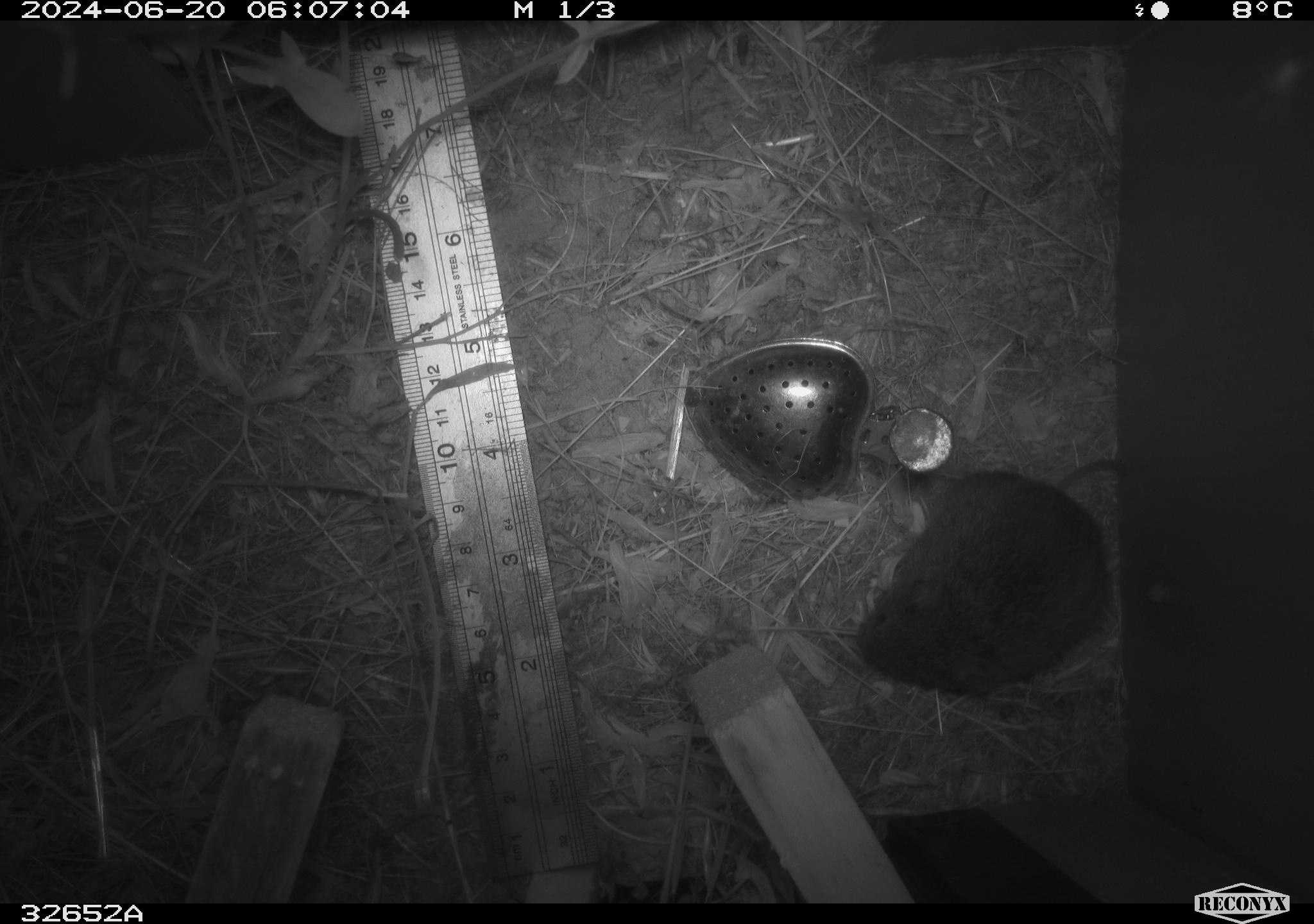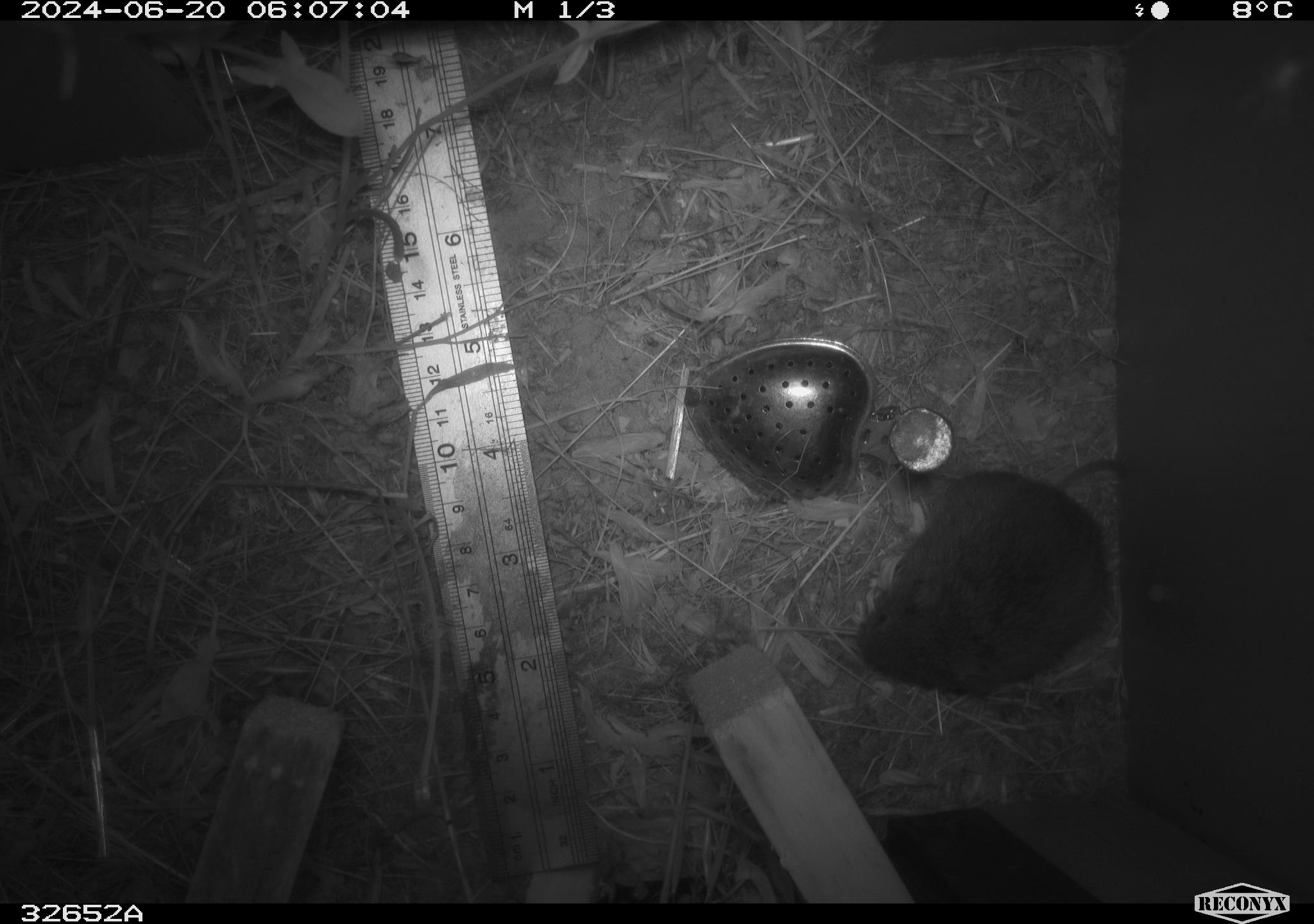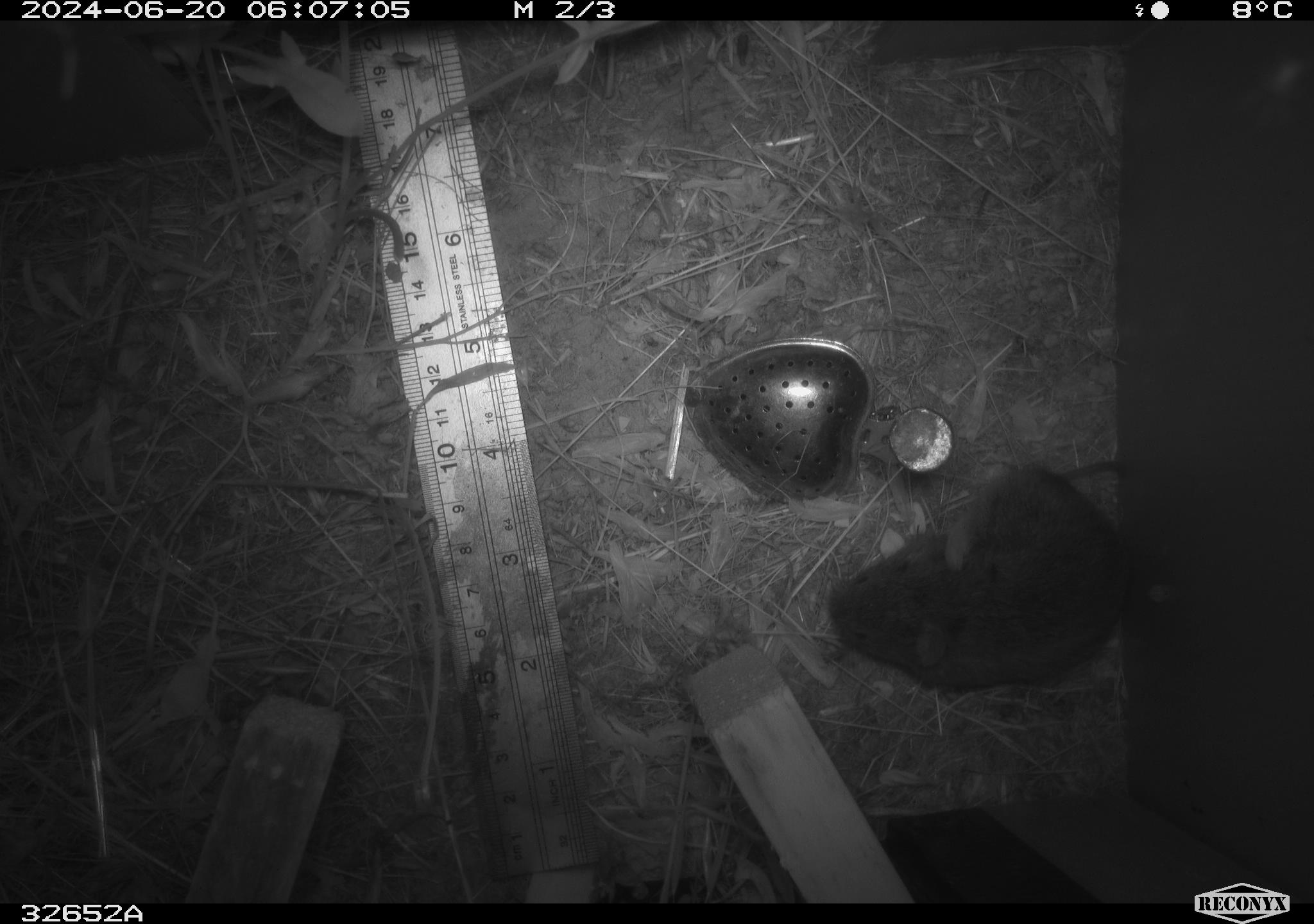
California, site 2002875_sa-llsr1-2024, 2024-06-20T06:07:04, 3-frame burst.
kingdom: Animalia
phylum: Chordata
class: Mammalia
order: Rodentia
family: Cricetidae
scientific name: Arvicolinae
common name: voles, lemmings, and muskrats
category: arvicolinae subfamily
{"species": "arvicolinae subfamily (voles, lemmings, and muskrats) (Arvicolinae)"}